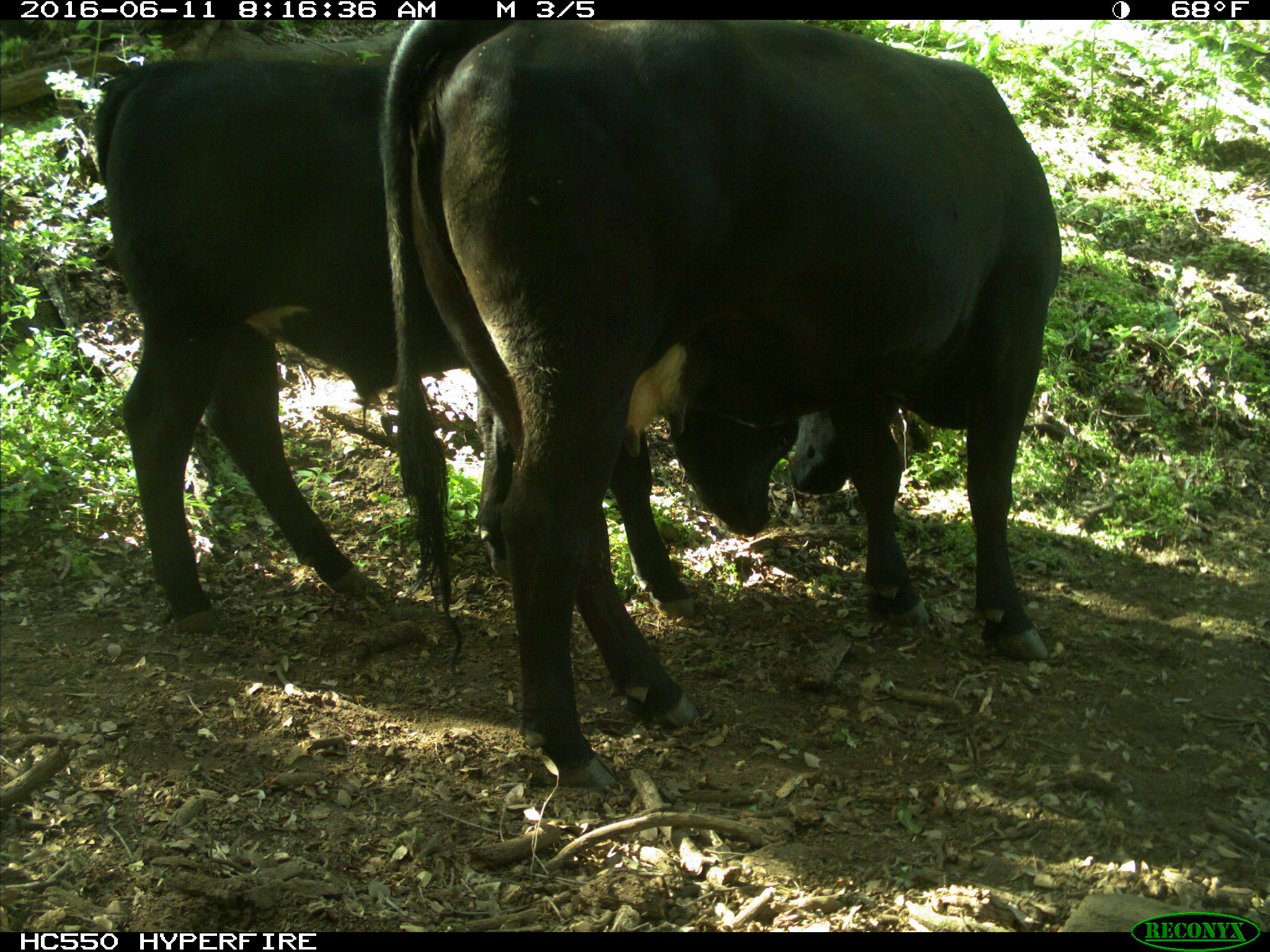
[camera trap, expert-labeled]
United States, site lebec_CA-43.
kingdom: Animalia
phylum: Chordata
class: Mammalia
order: Artiodactyla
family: Bovidae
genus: Bos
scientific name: Bos taurus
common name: domestic cow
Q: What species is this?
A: Bos taurus (domestic cow).